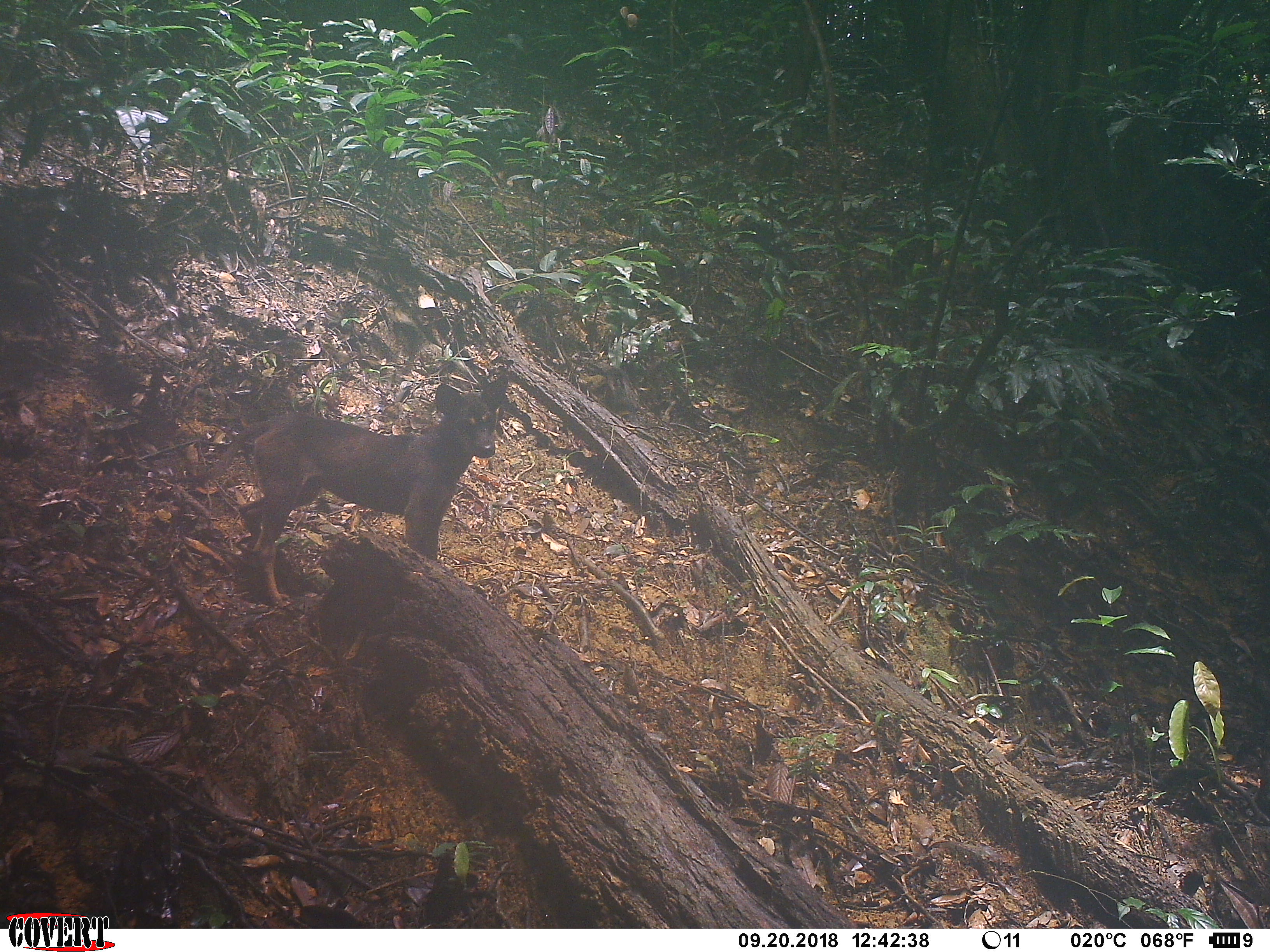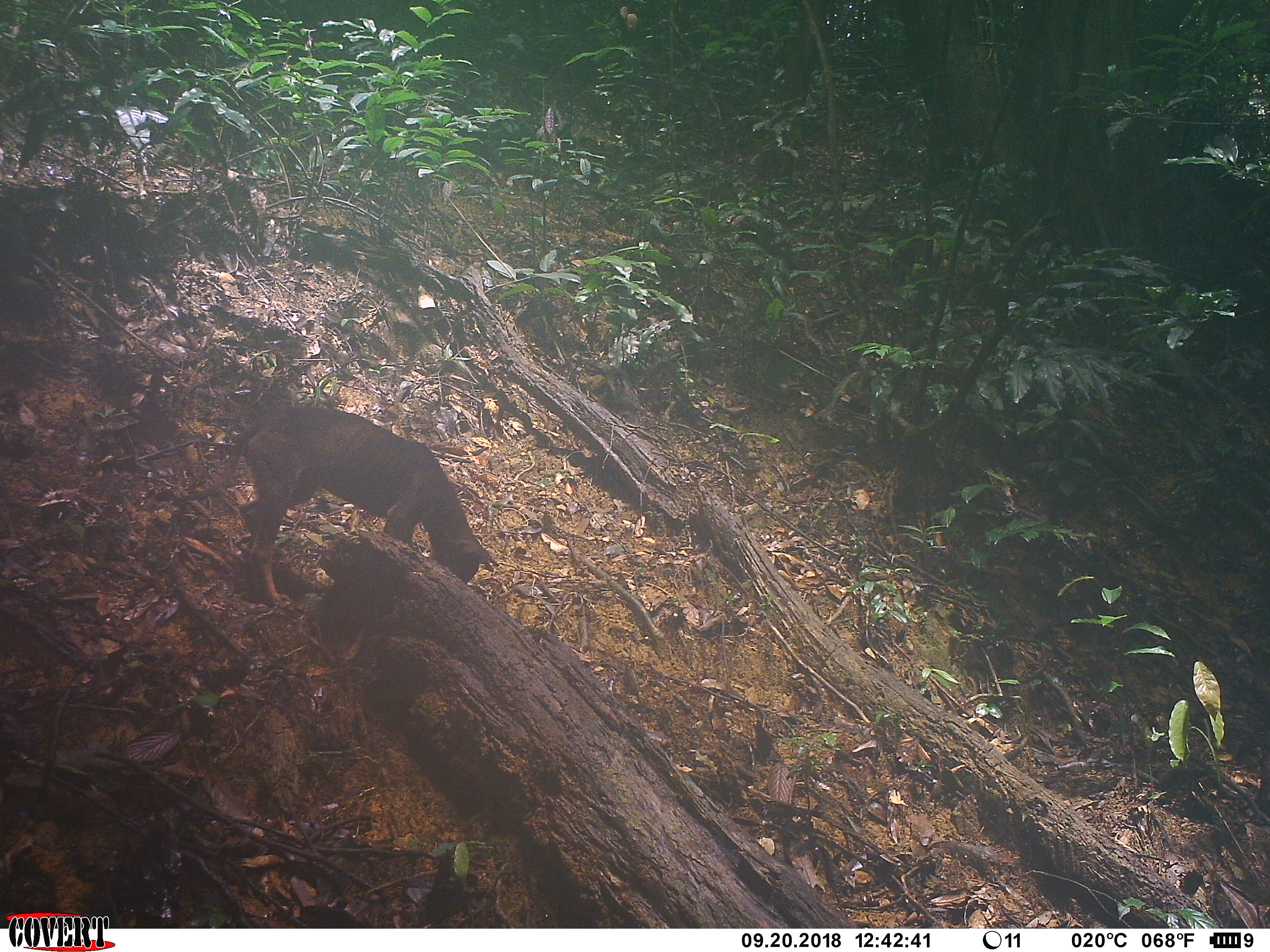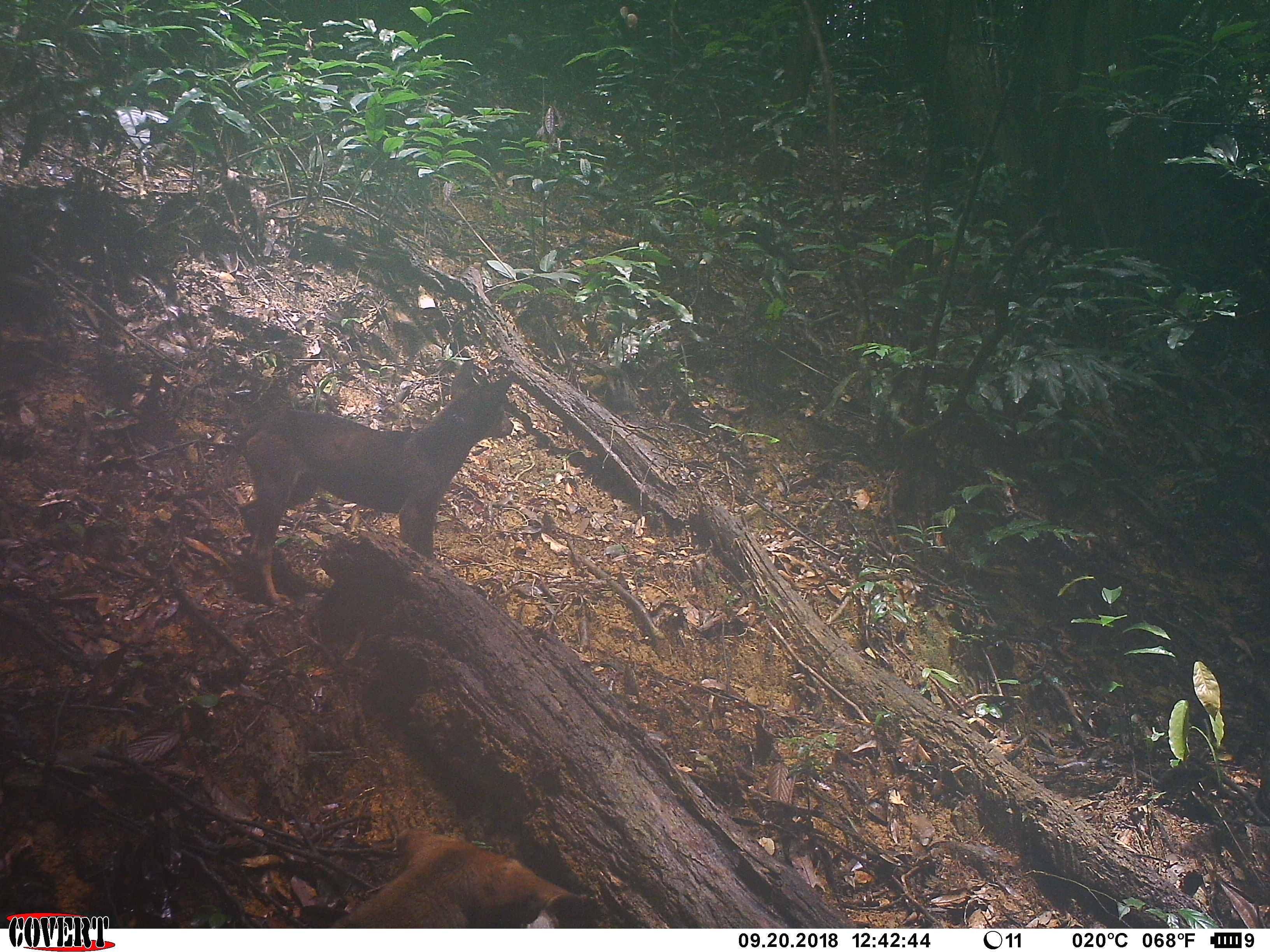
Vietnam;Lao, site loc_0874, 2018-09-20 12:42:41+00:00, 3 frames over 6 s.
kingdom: Animalia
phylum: Chordata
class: Mammalia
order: Carnivora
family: Canidae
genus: Canis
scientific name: Canis familiaris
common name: domestic dog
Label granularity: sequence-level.